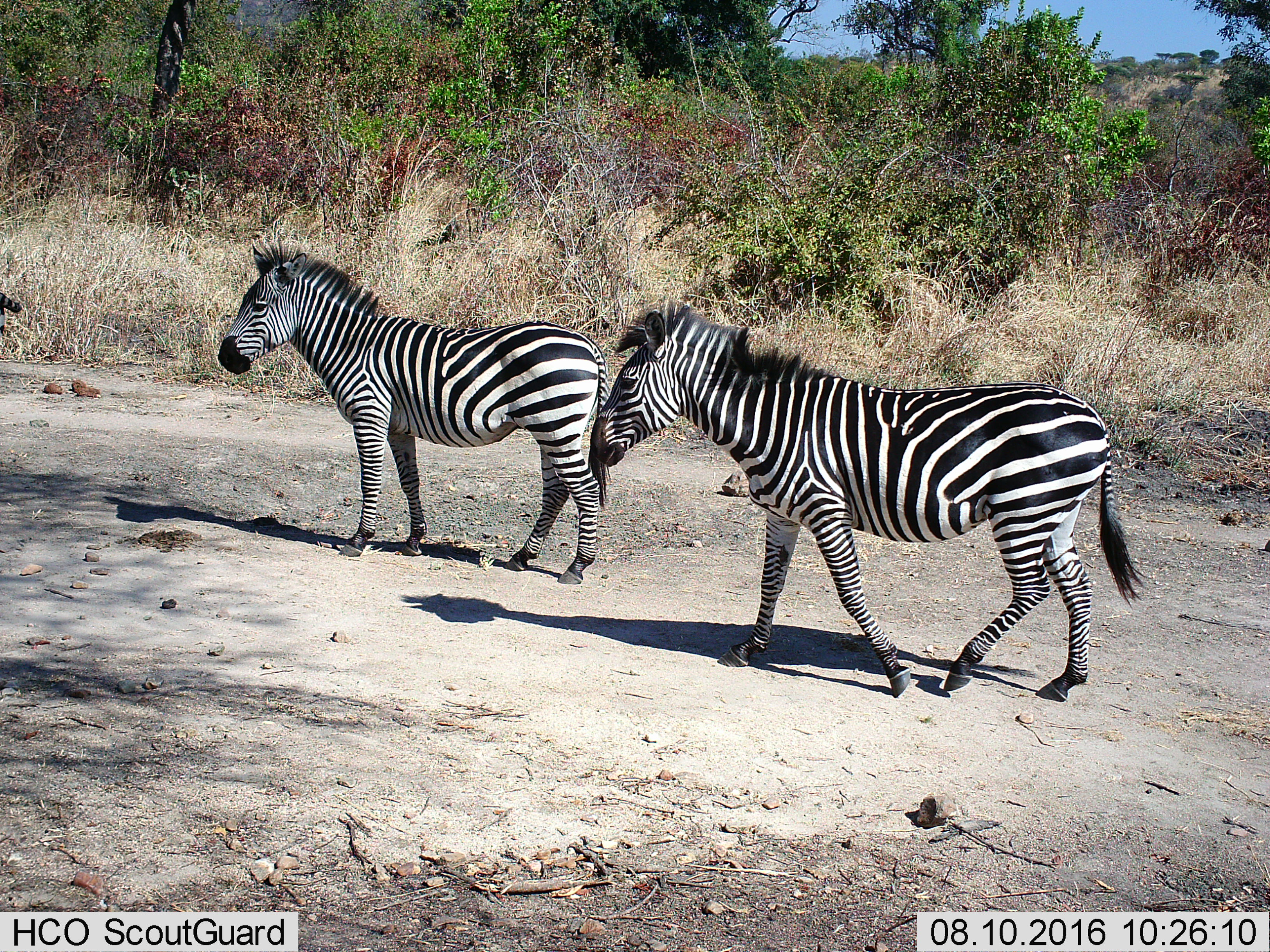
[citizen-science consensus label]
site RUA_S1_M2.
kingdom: Animalia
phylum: Chordata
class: Mammalia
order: Perissodactyla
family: Equidae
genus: Equus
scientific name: Equus quagga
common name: plains zebra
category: zebraplains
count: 2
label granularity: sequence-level